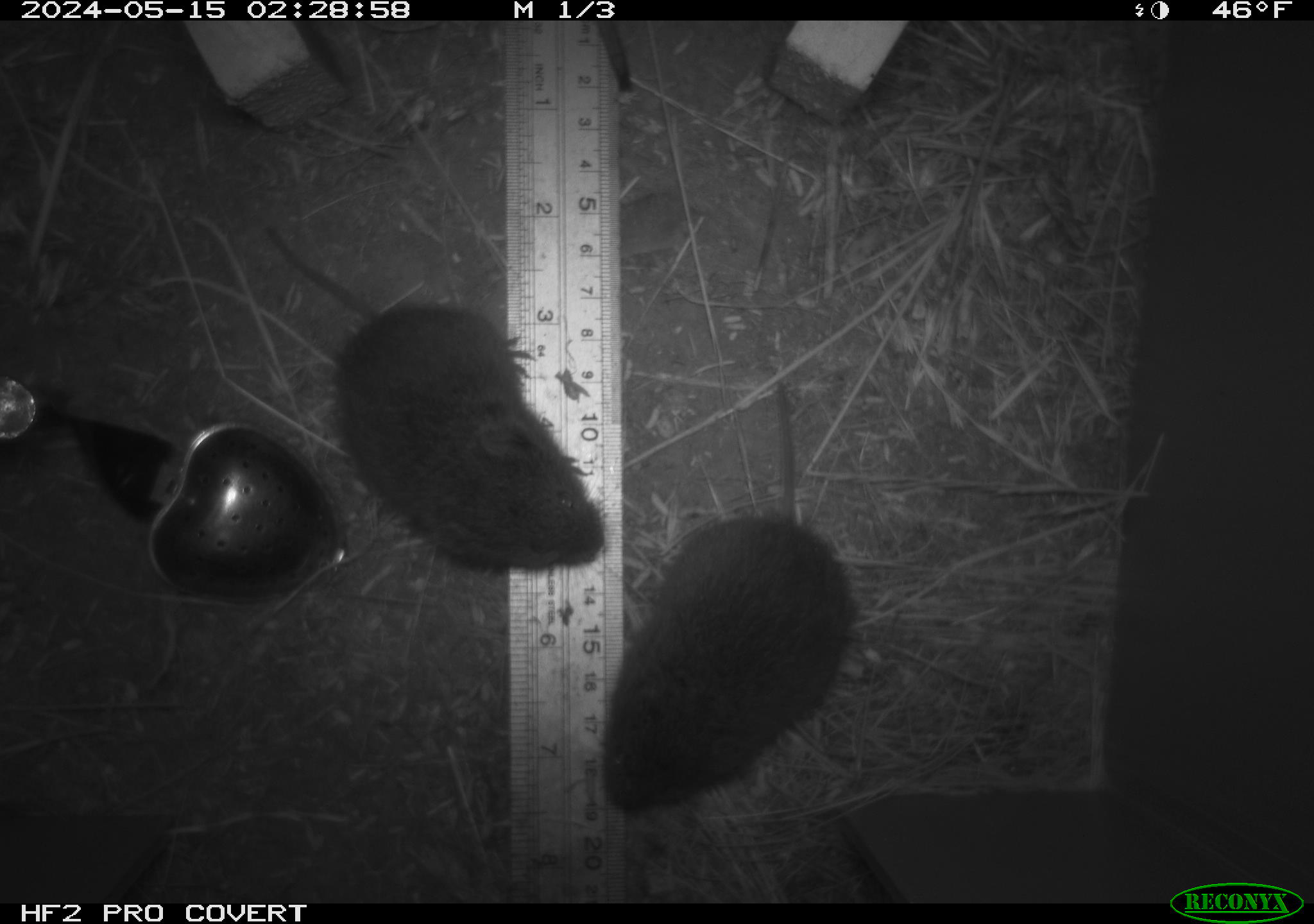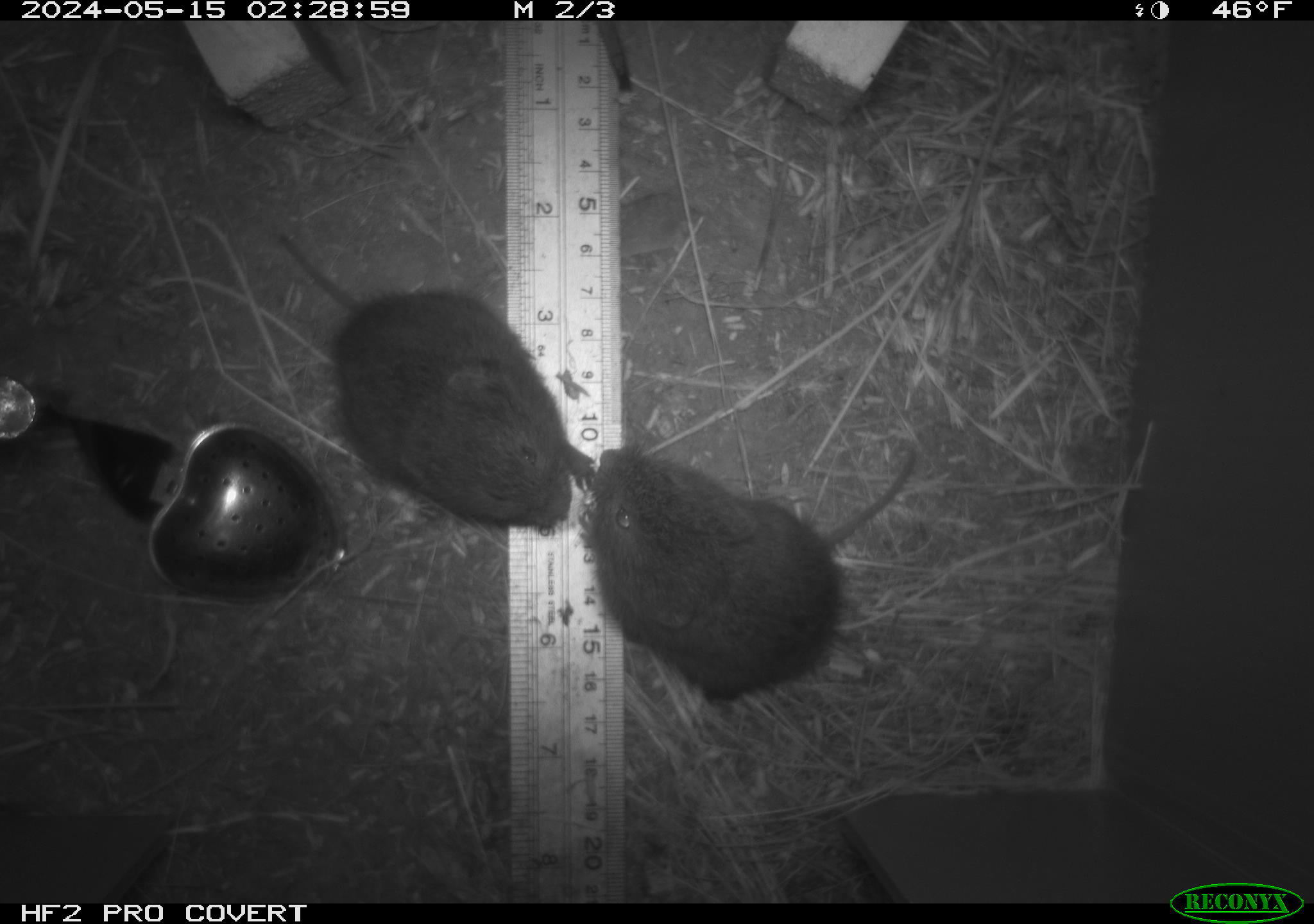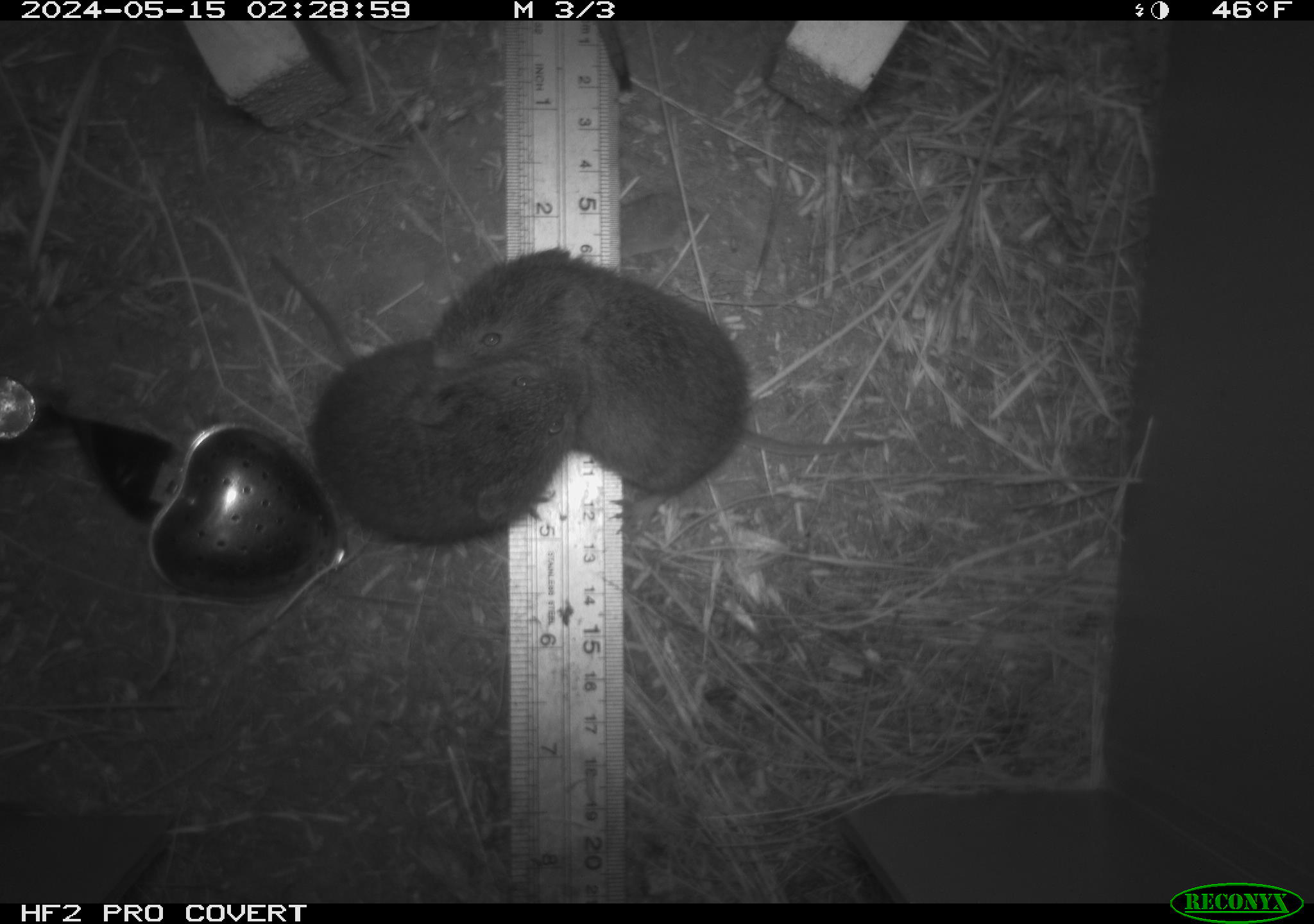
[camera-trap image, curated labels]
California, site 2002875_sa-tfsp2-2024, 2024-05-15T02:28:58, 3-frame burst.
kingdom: Animalia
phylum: Chordata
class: Mammalia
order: Rodentia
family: Cricetidae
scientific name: Arvicolinae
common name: voles, lemmings, and muskrats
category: arvicolinae subfamily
Arvicolinae subfamily (voles, lemmings, and muskrats) (Arvicolinae).